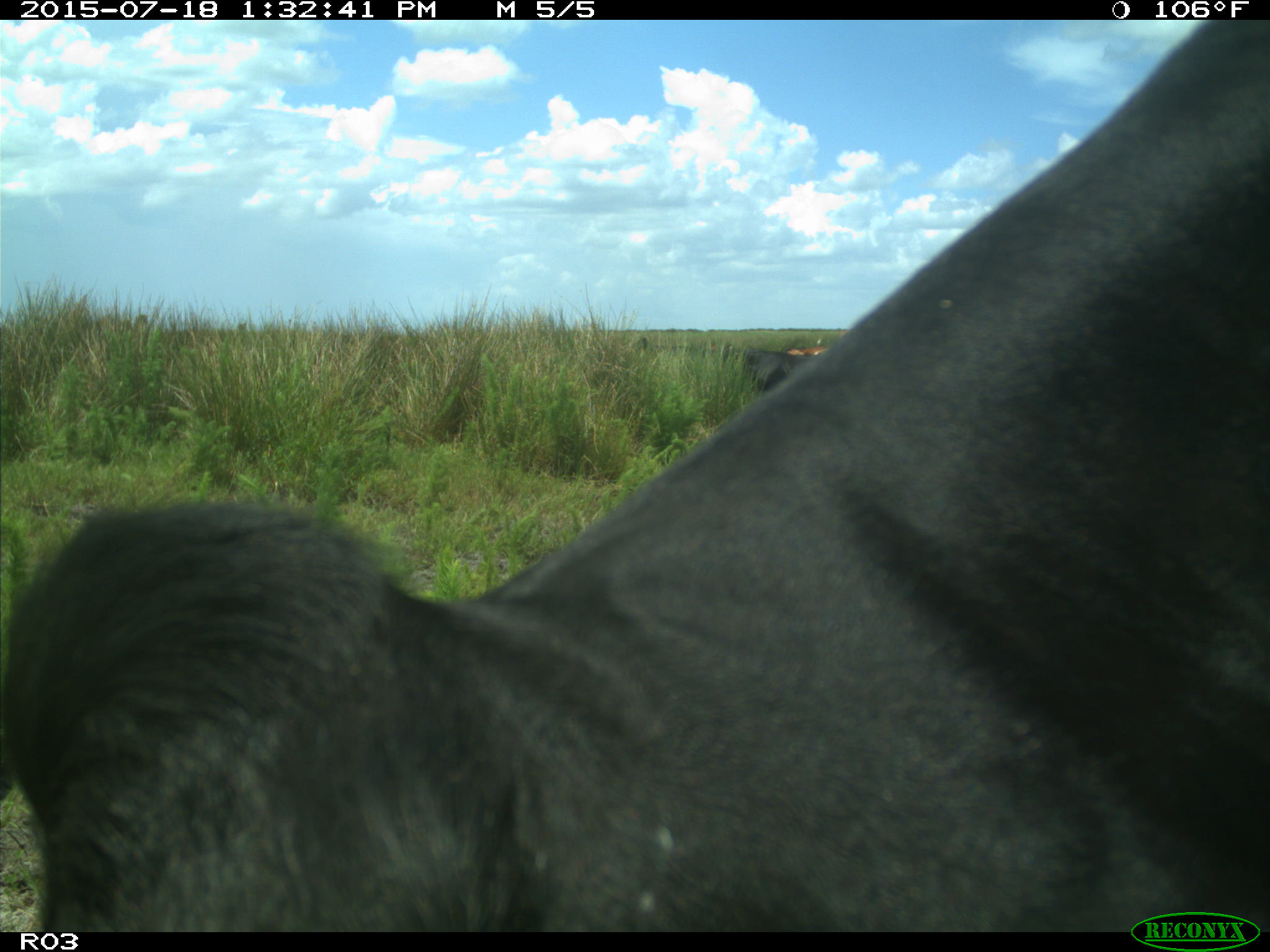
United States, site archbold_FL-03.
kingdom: Animalia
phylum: Chordata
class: Mammalia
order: Artiodactyla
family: Bovidae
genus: Bos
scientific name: Bos taurus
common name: domestic cow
Bos taurus (domestic cow).